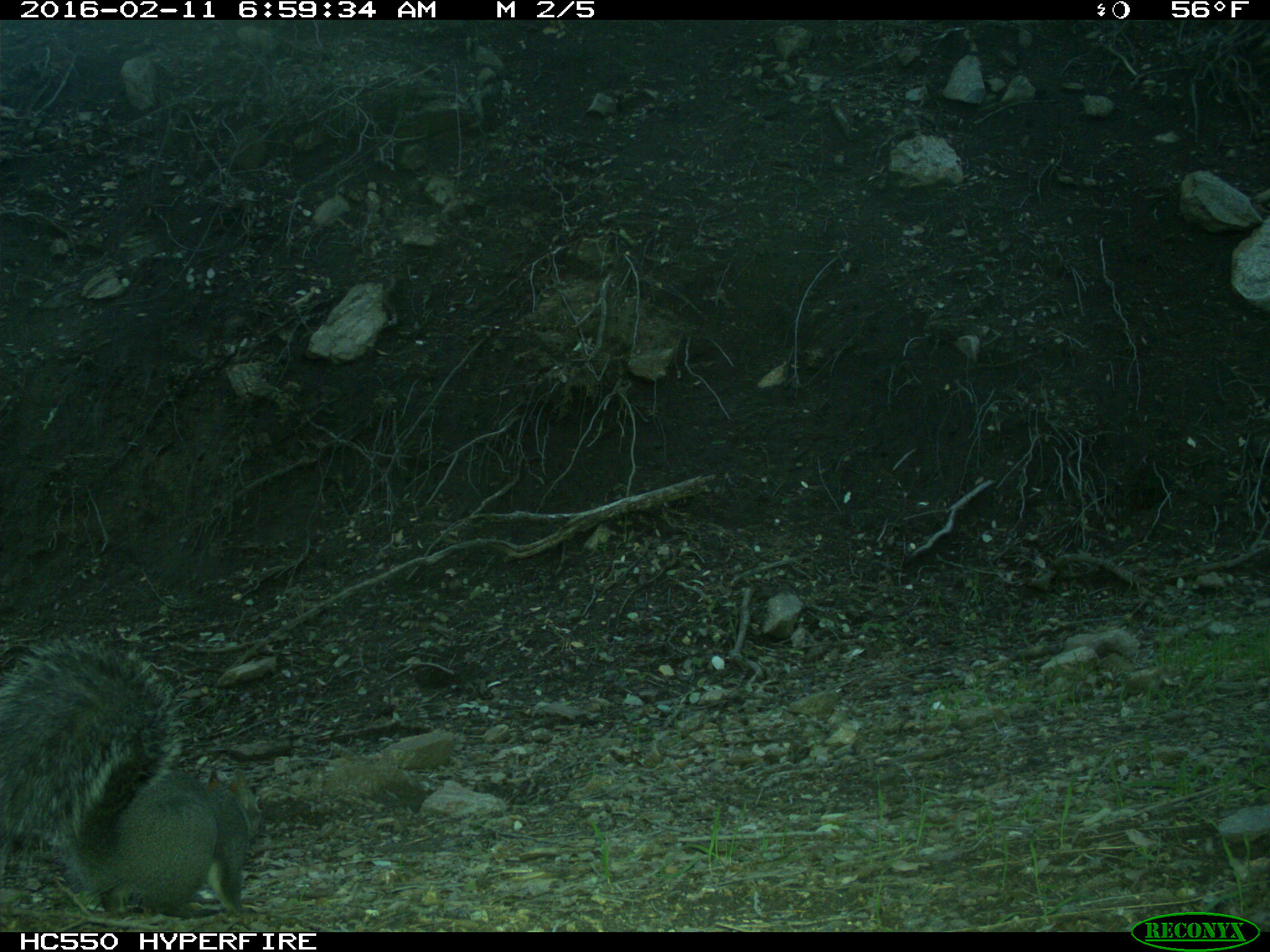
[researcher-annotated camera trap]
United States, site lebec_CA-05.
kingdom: Animalia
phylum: Chordata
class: Mammalia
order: Rodentia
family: Sciuridae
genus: Sciurus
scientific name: Sciurus carolinensis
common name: eastern gray squirrel